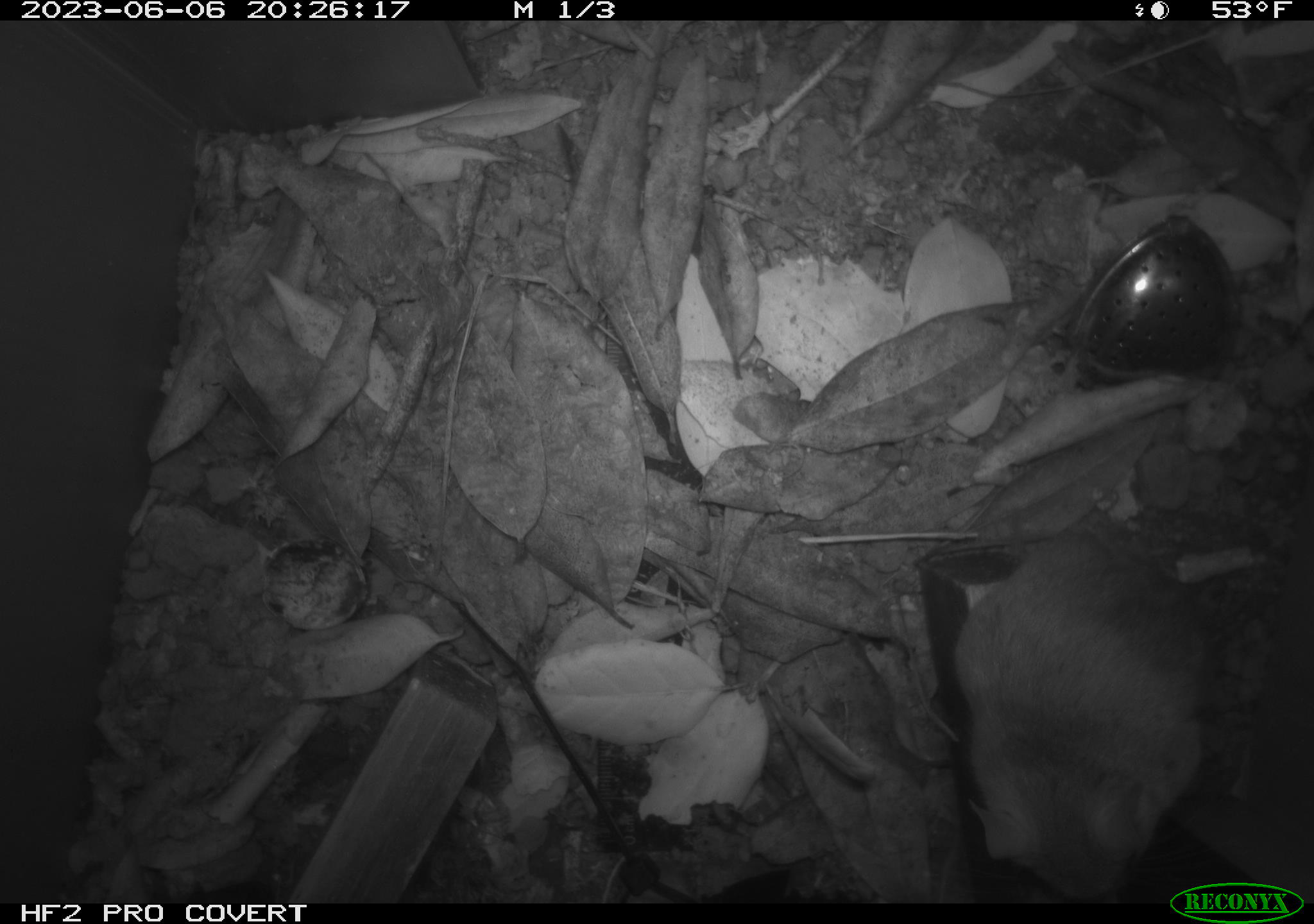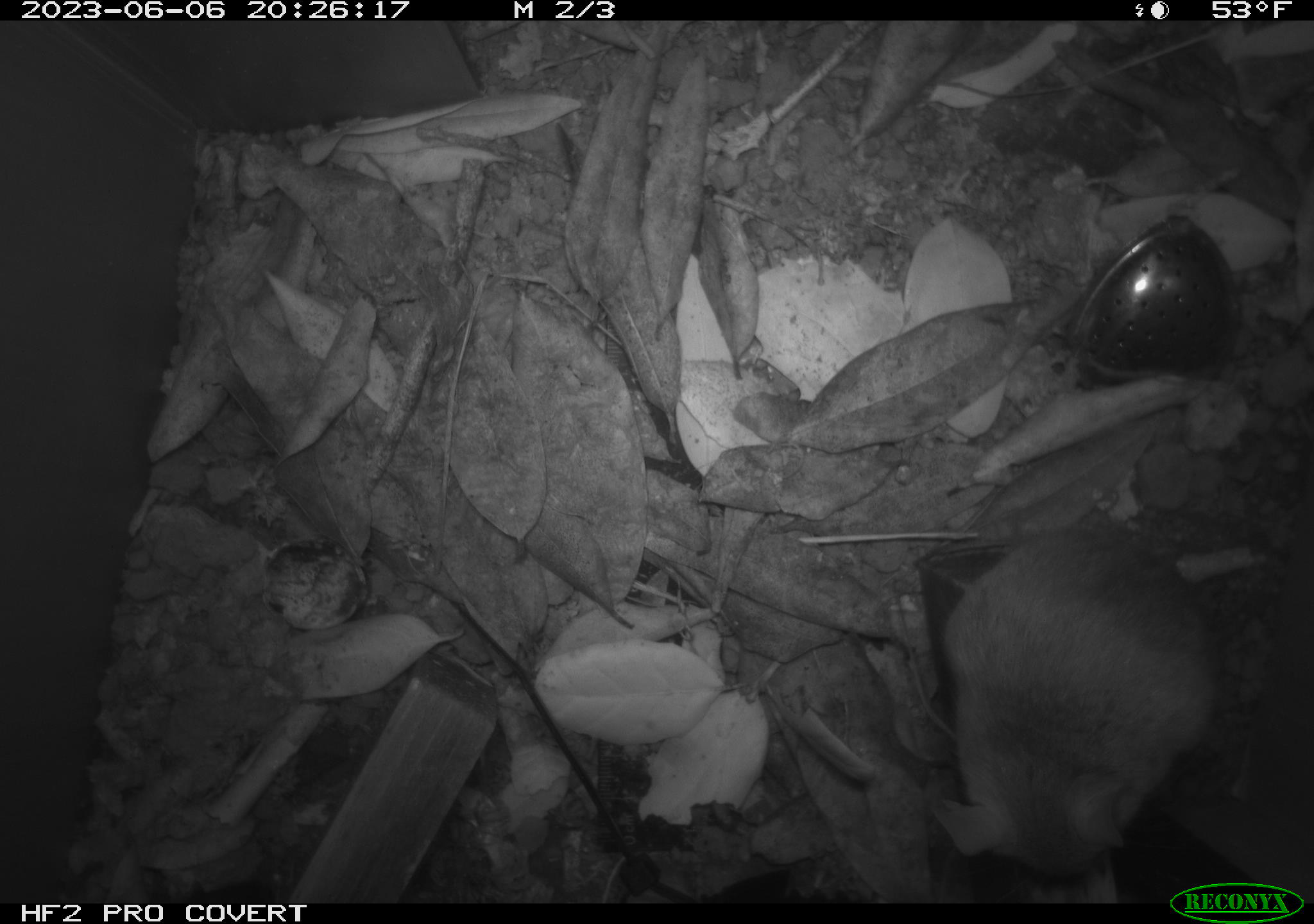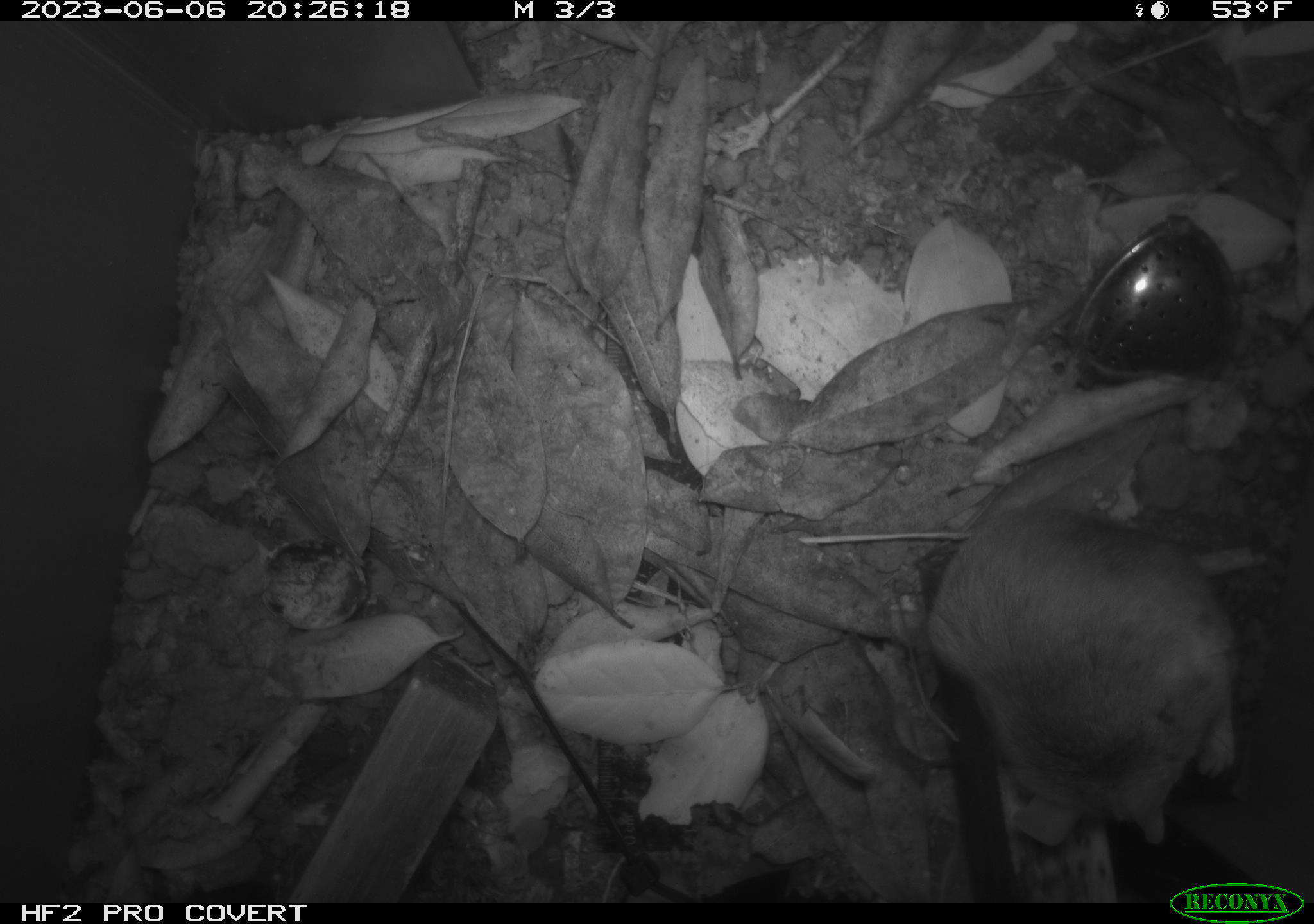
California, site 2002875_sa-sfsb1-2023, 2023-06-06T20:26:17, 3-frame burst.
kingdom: Animalia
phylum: Chordata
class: Mammalia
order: Rodentia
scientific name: Rodentia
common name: mouse species